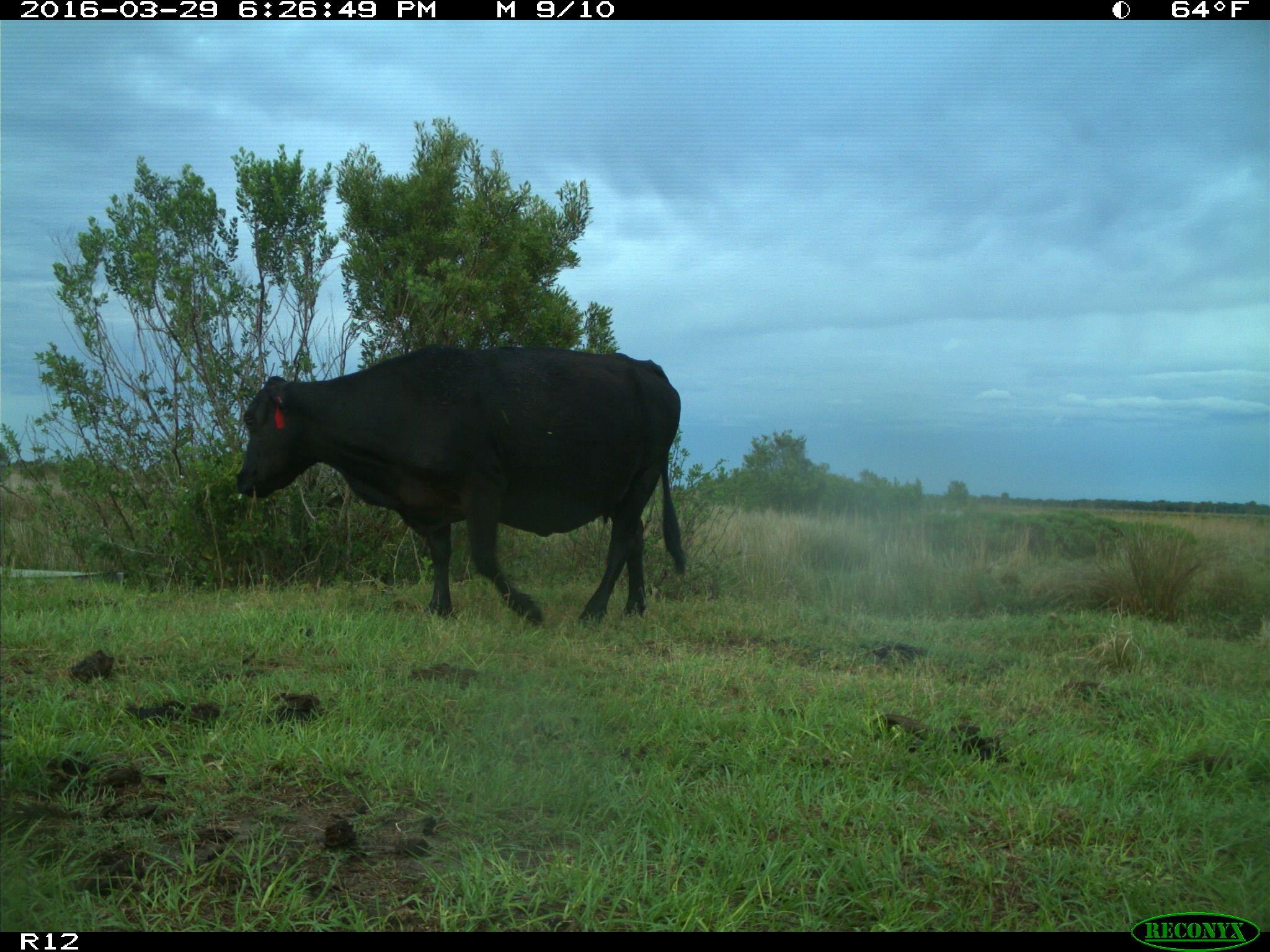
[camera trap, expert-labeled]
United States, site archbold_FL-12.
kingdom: Animalia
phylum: Chordata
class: Mammalia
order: Artiodactyla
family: Bovidae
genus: Bos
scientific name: Bos taurus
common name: domestic cow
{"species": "Bos taurus (domestic cow)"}